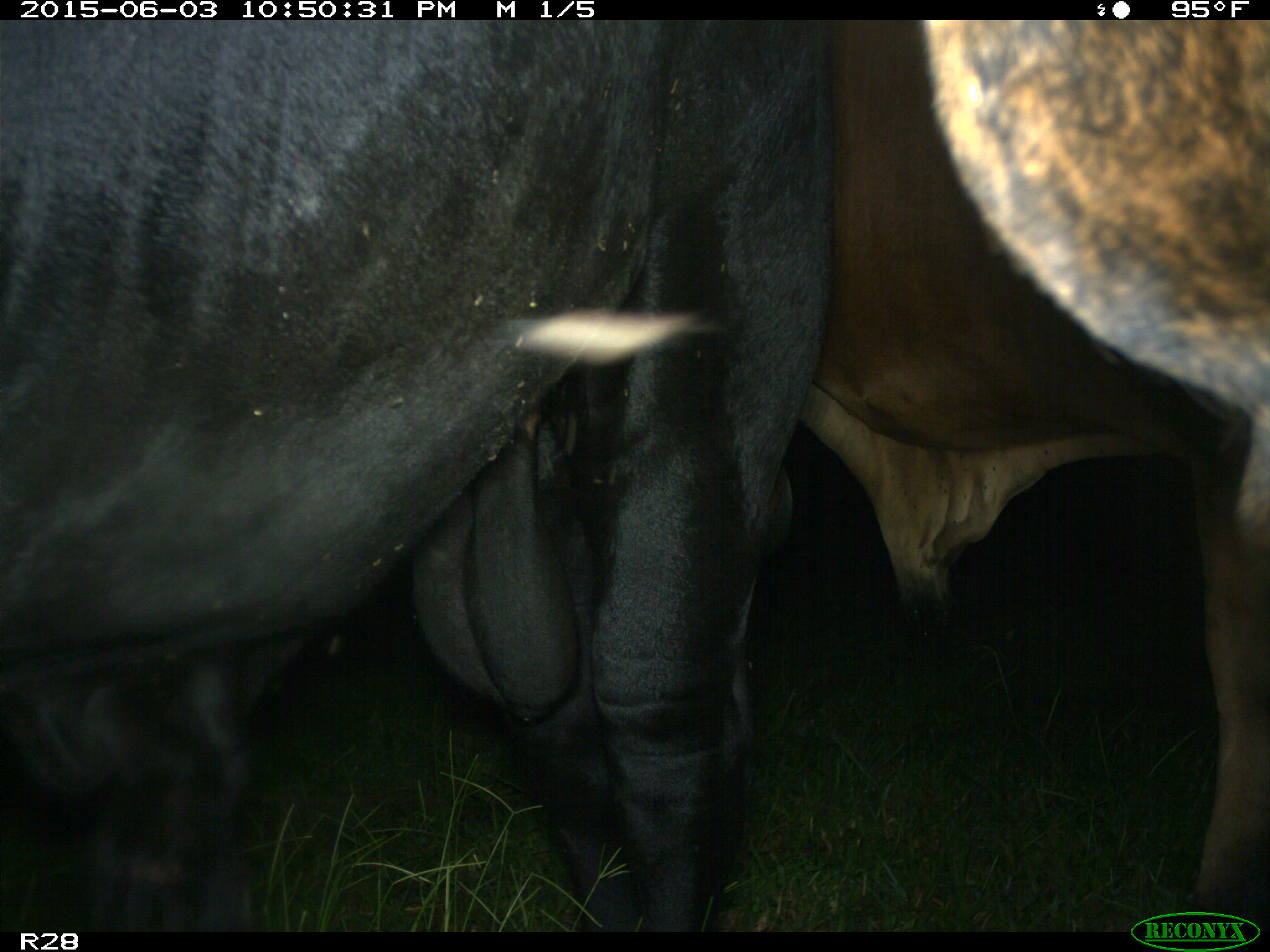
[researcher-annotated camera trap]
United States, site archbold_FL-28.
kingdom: Animalia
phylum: Chordata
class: Mammalia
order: Artiodactyla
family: Bovidae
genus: Bos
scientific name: Bos taurus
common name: domestic cow